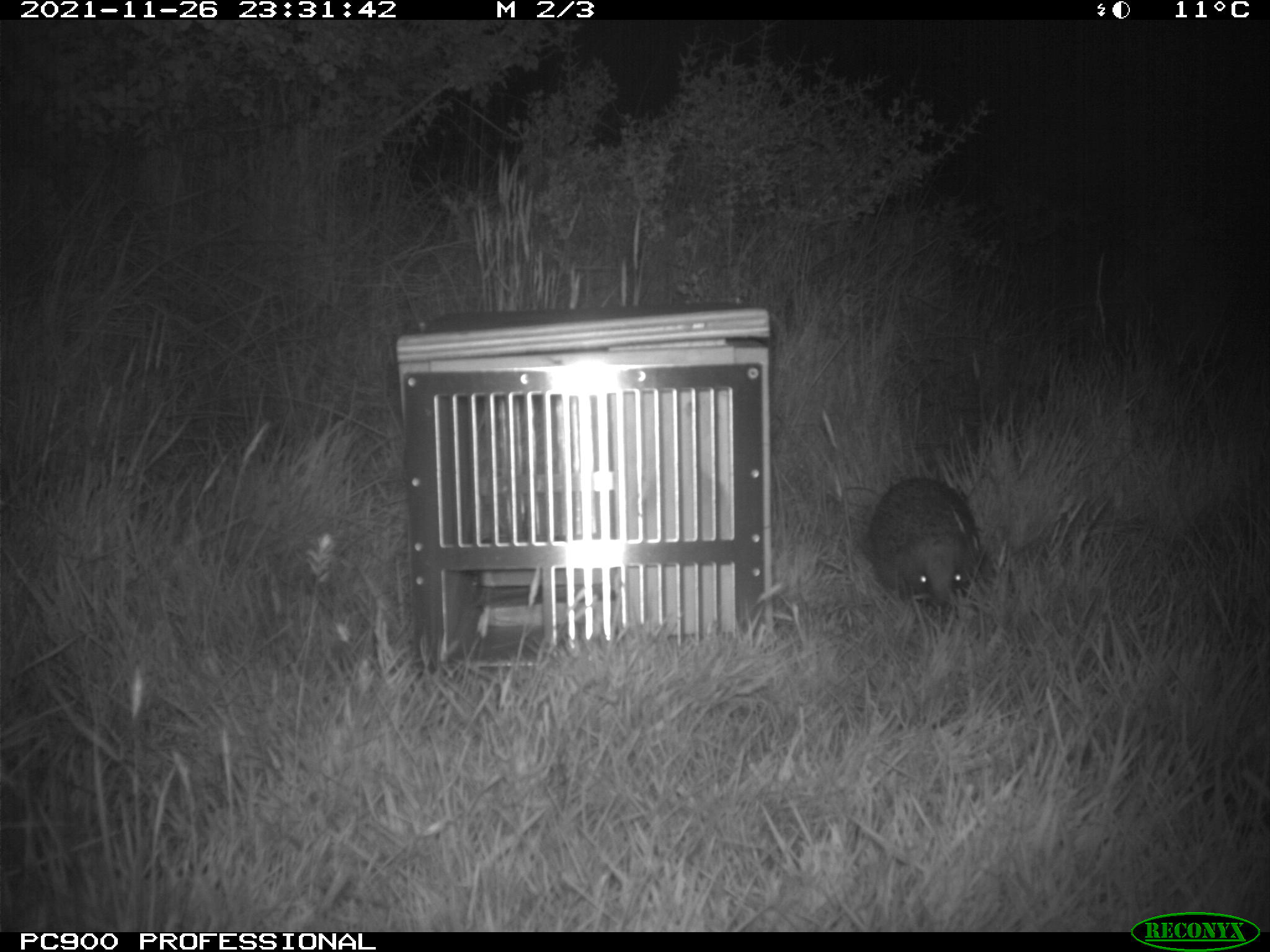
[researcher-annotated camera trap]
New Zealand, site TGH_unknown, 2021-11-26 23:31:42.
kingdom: Animalia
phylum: Chordata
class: Mammalia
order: Eulipotyphla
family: Erinaceidae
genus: Erinaceus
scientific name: Erinaceus europaeus europaeus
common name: european hedgehog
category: hedgehog